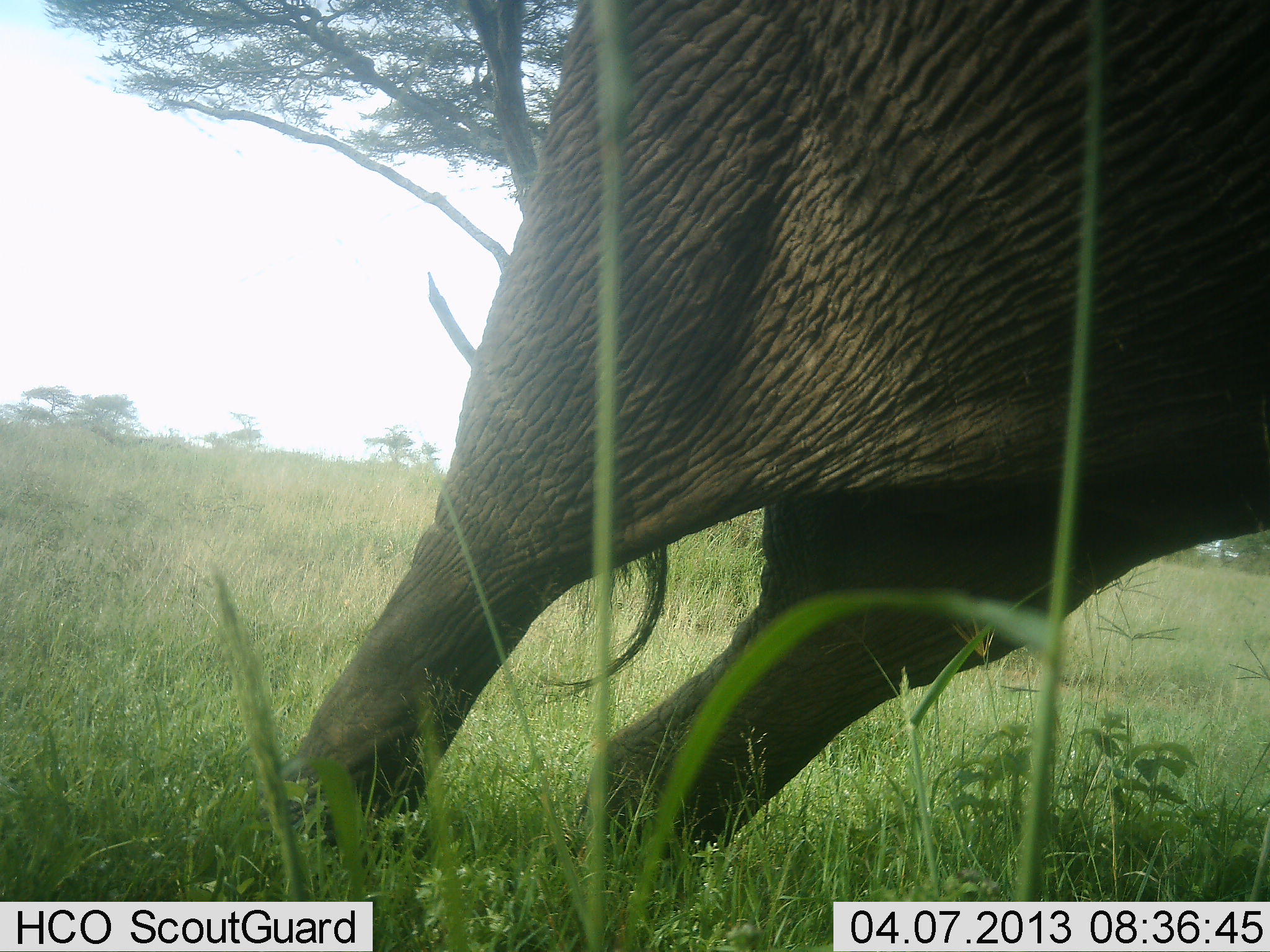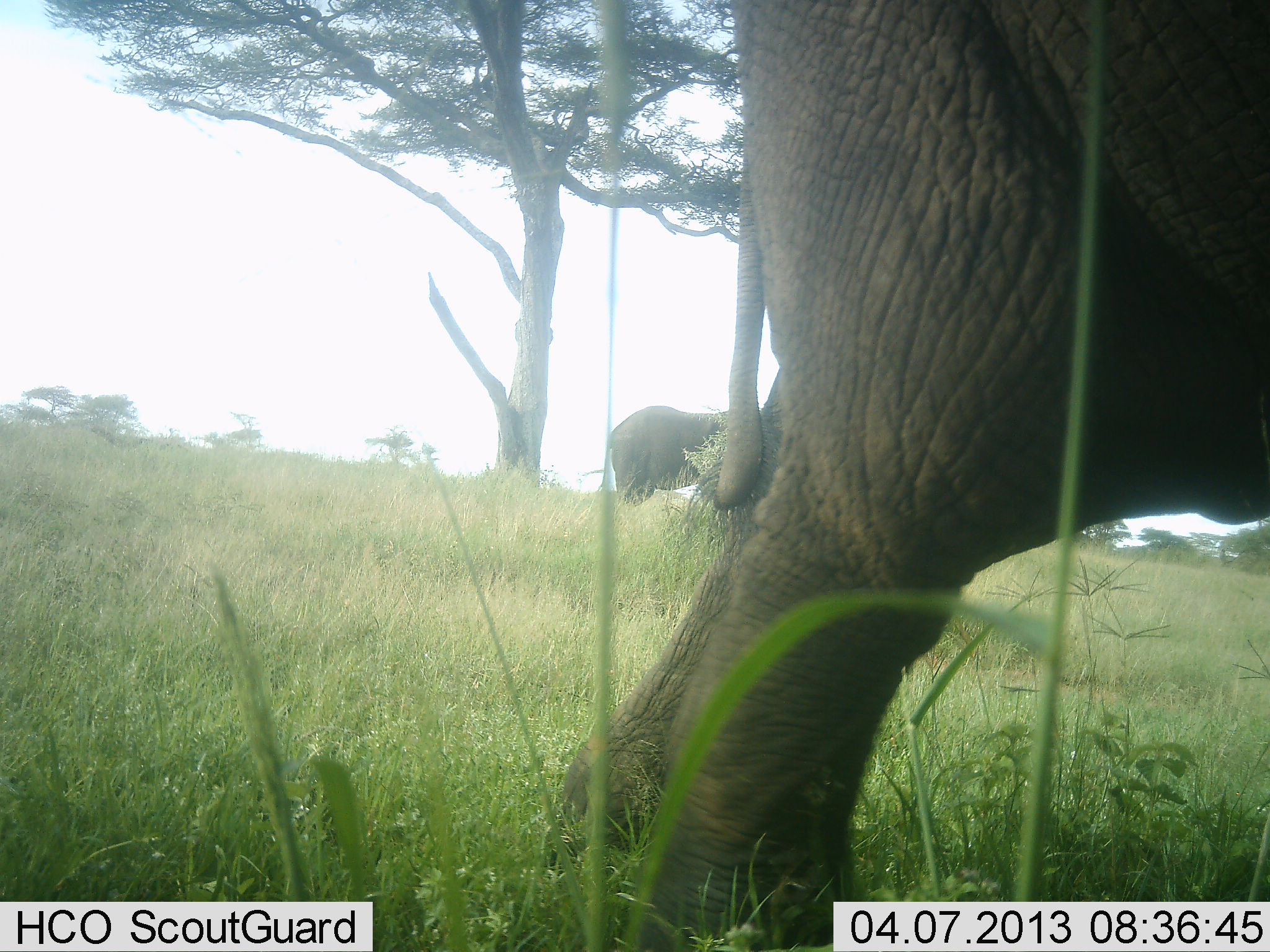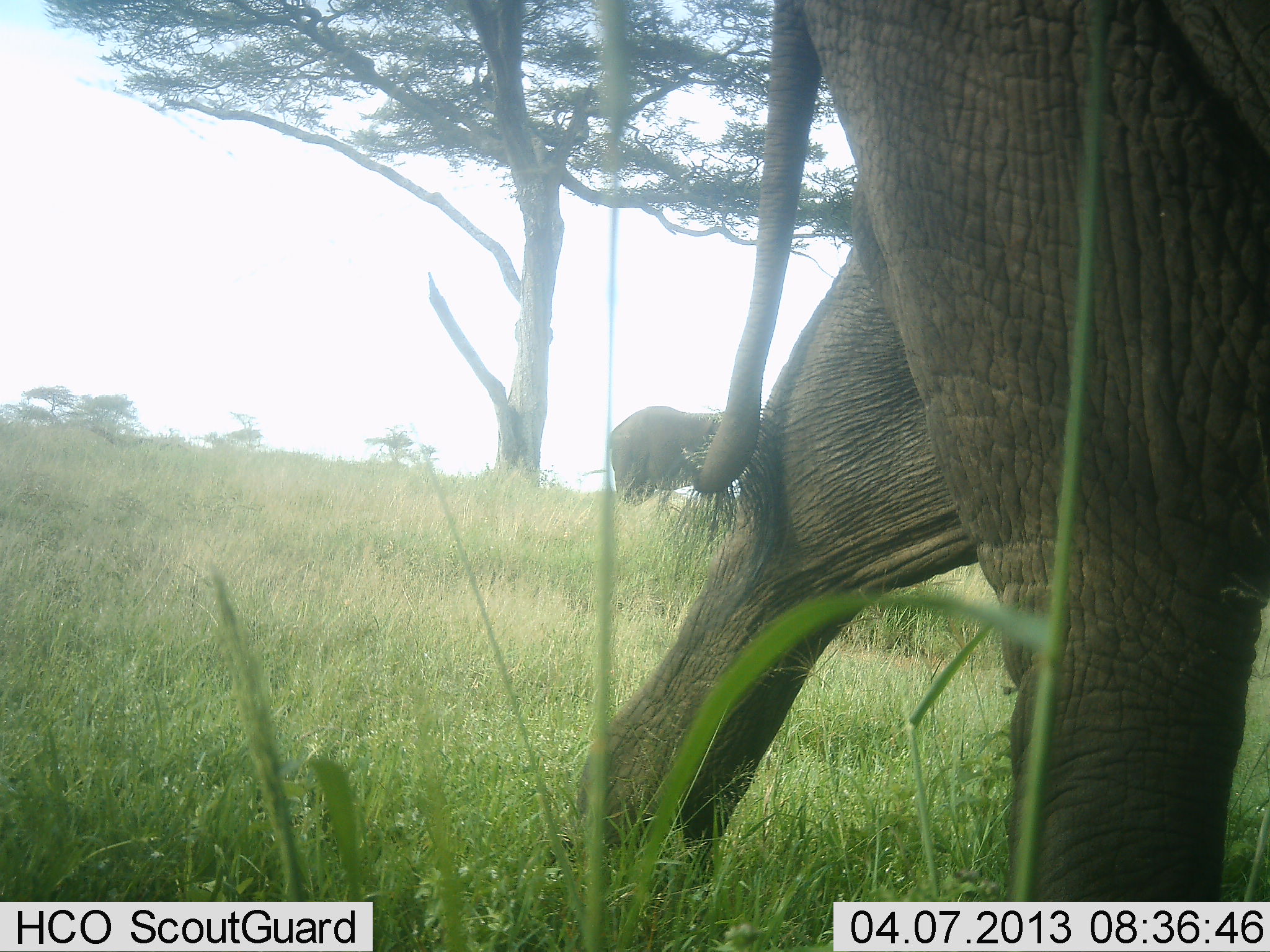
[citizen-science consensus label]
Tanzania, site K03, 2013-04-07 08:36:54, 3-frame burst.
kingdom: Animalia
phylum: Chordata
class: Mammalia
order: Proboscidea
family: Elephantidae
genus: Loxodonta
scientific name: Loxodonta africana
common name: african bush elephant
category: elephant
Elephant (african bush elephant) (Loxodonta africana), count 2. Behavior (volunteer vote fractions): standing 62%, resting 0%, moving 79%, interacting 4%. Young present (vote fraction): 0%. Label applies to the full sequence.